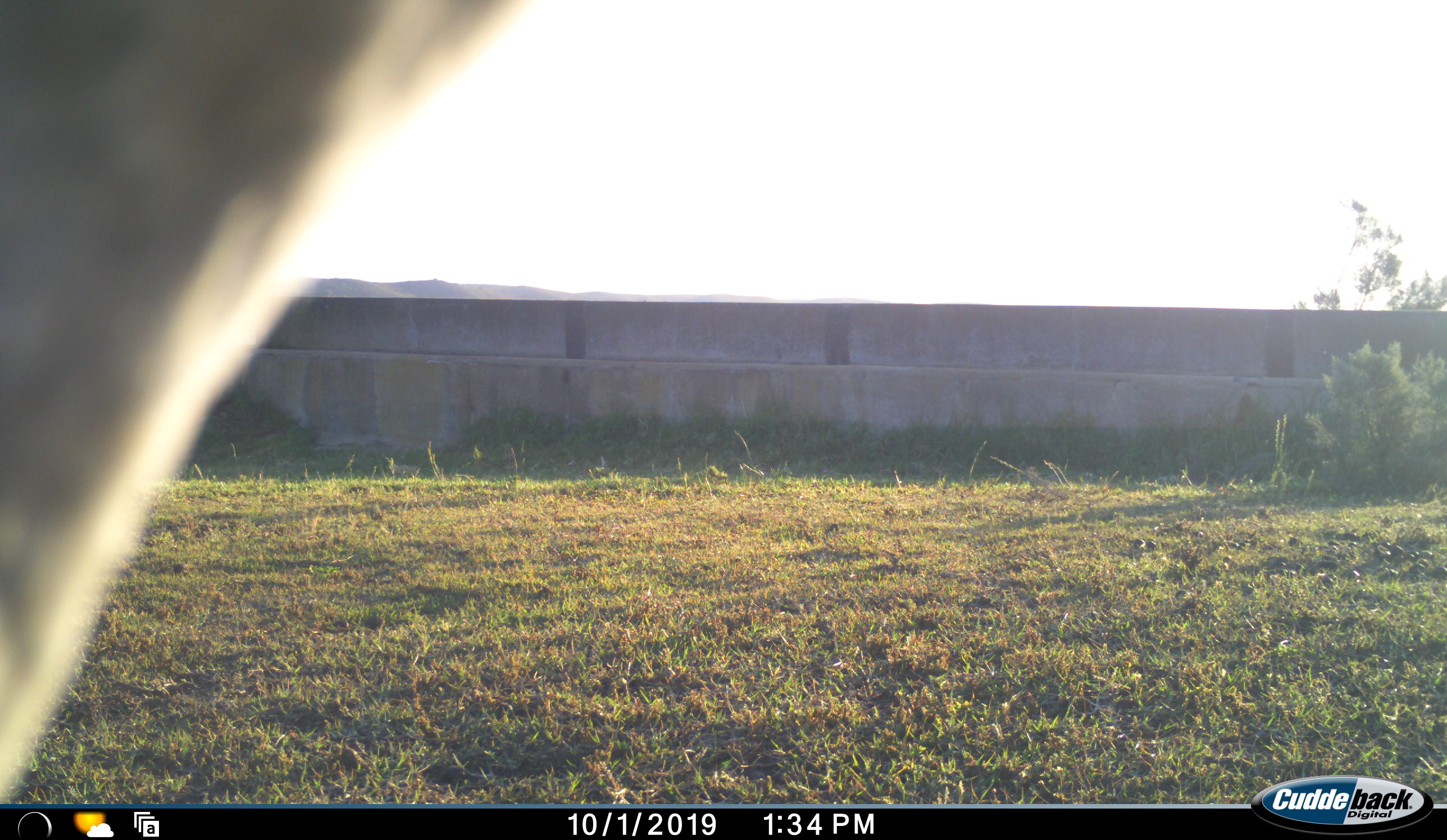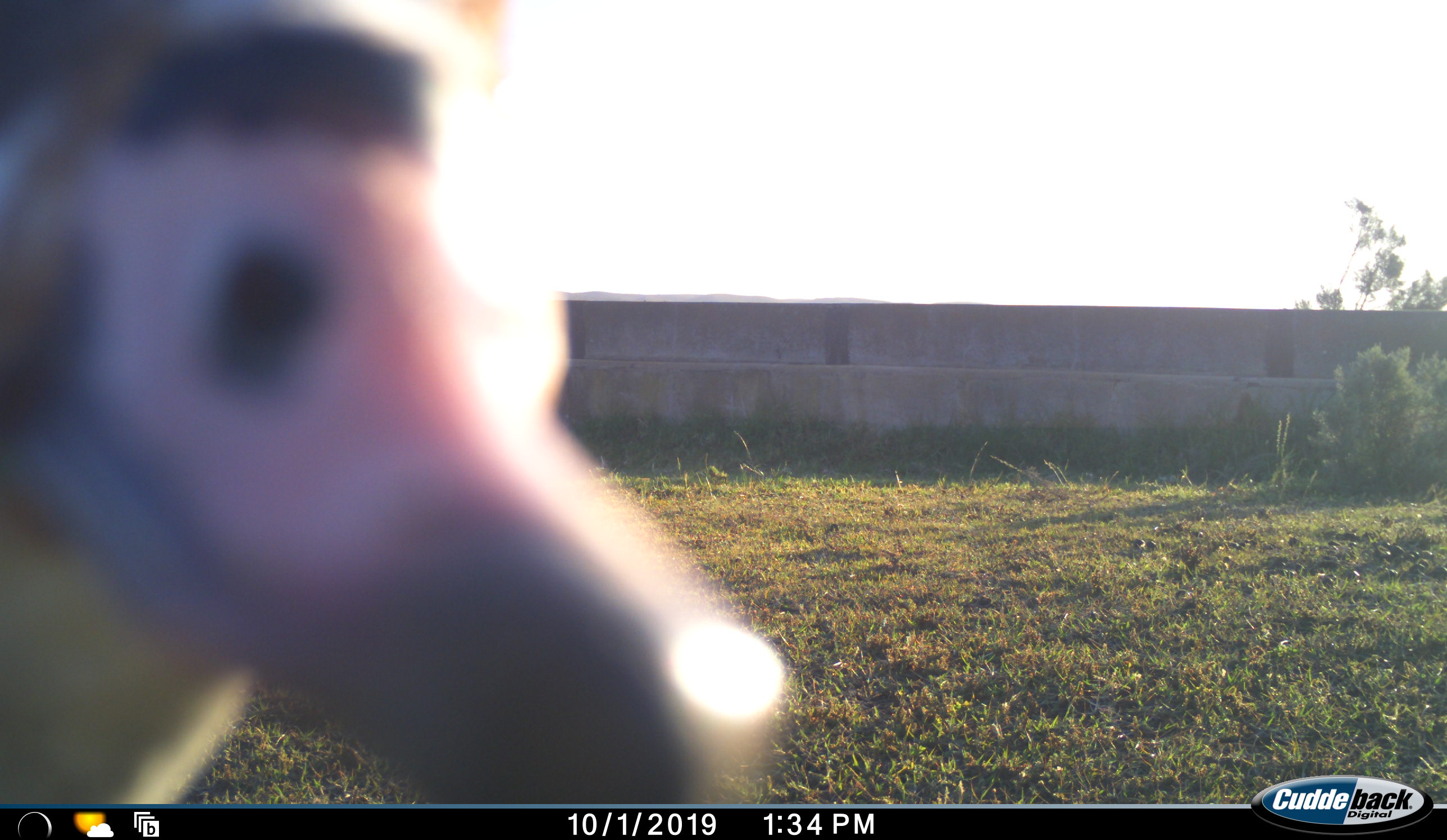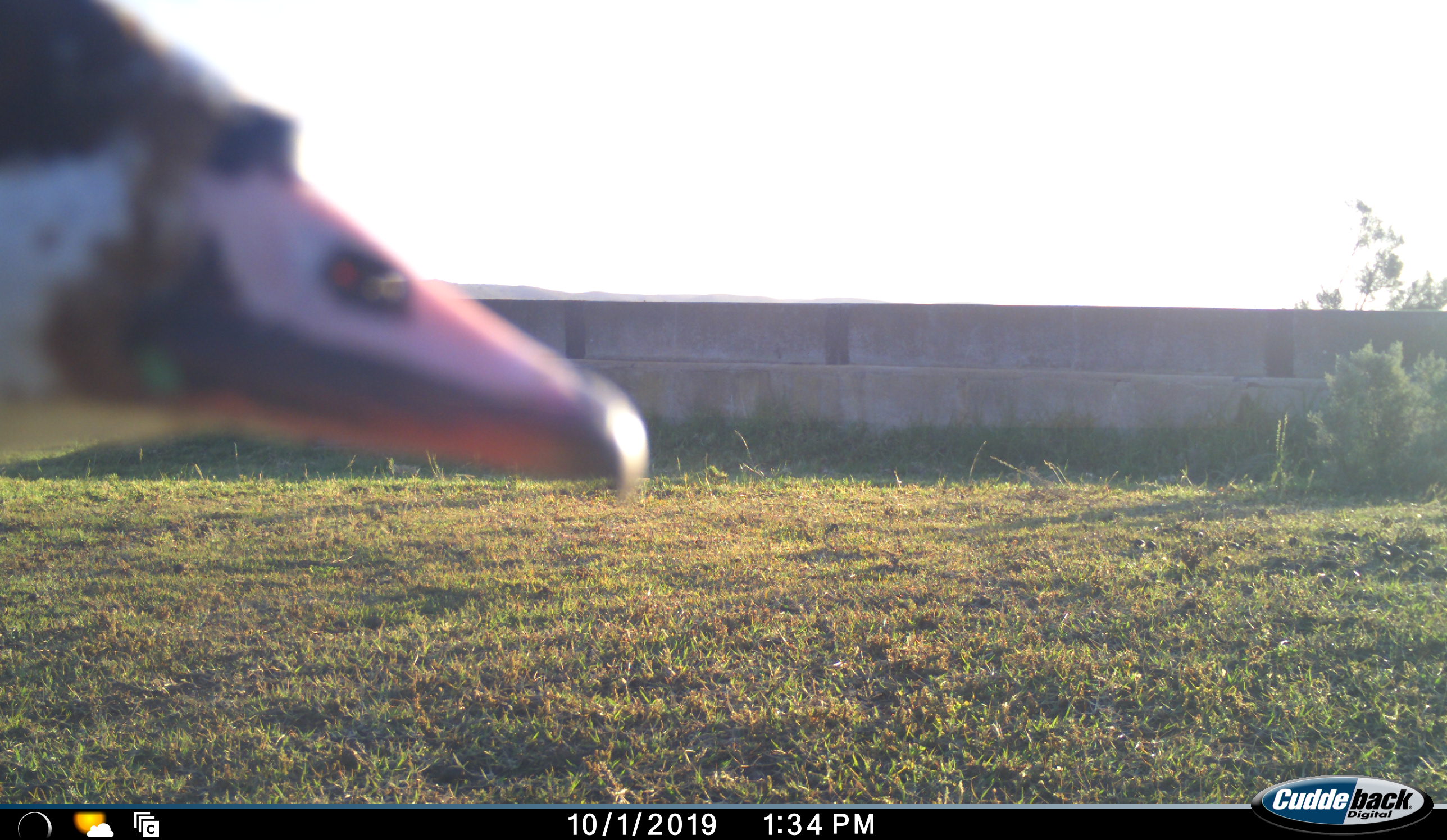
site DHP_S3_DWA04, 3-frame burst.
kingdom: Animalia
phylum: Chordata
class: Aves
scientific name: Aves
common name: bird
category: birdother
Birdother (bird) (Aves), count 1. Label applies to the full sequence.